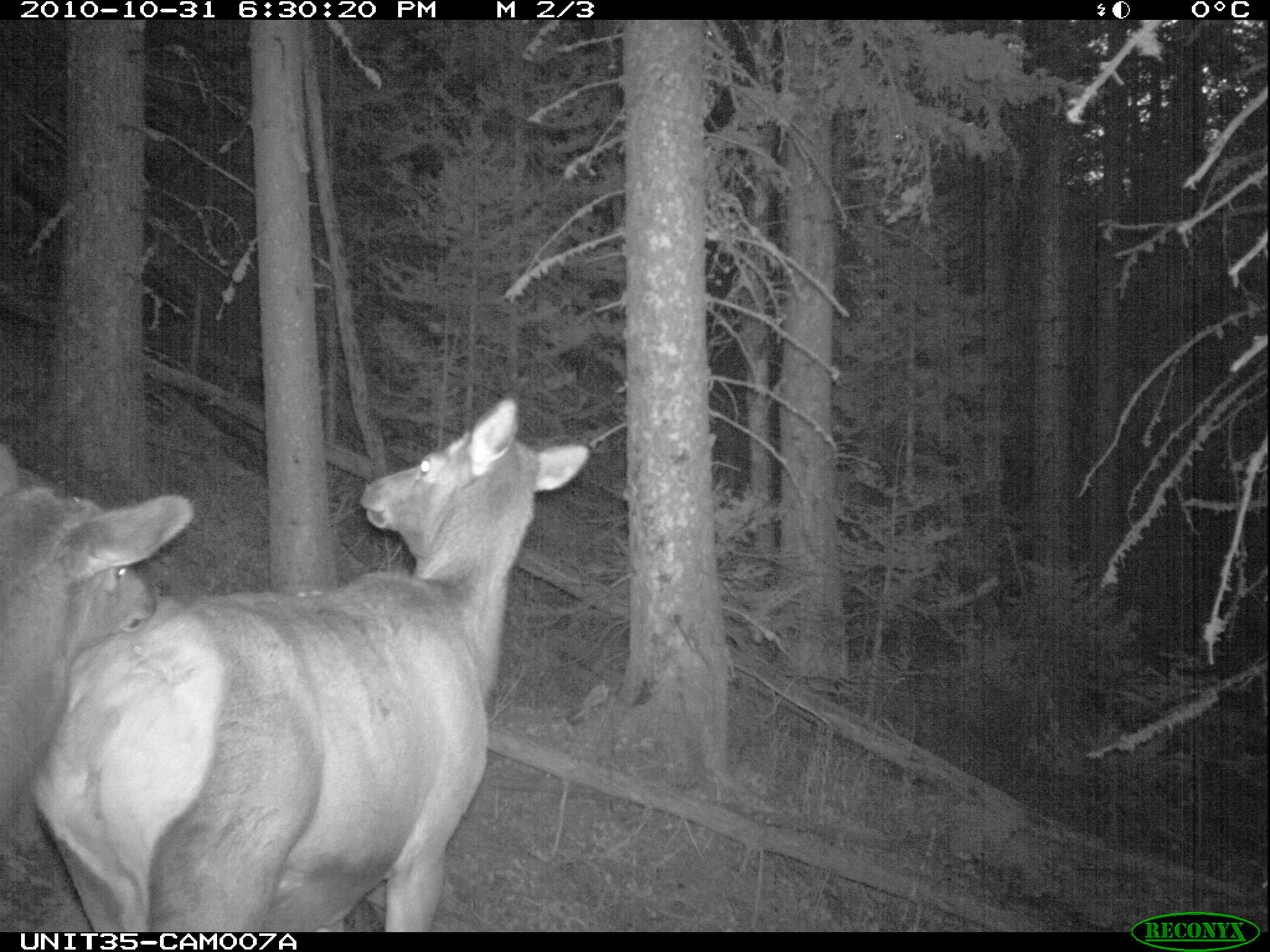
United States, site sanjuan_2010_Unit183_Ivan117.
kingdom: Animalia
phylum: Chordata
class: Mammalia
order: Artiodactyla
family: Cervidae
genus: Cervus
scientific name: Cervus elaphus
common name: red deer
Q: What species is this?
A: Cervus elaphus (red deer).